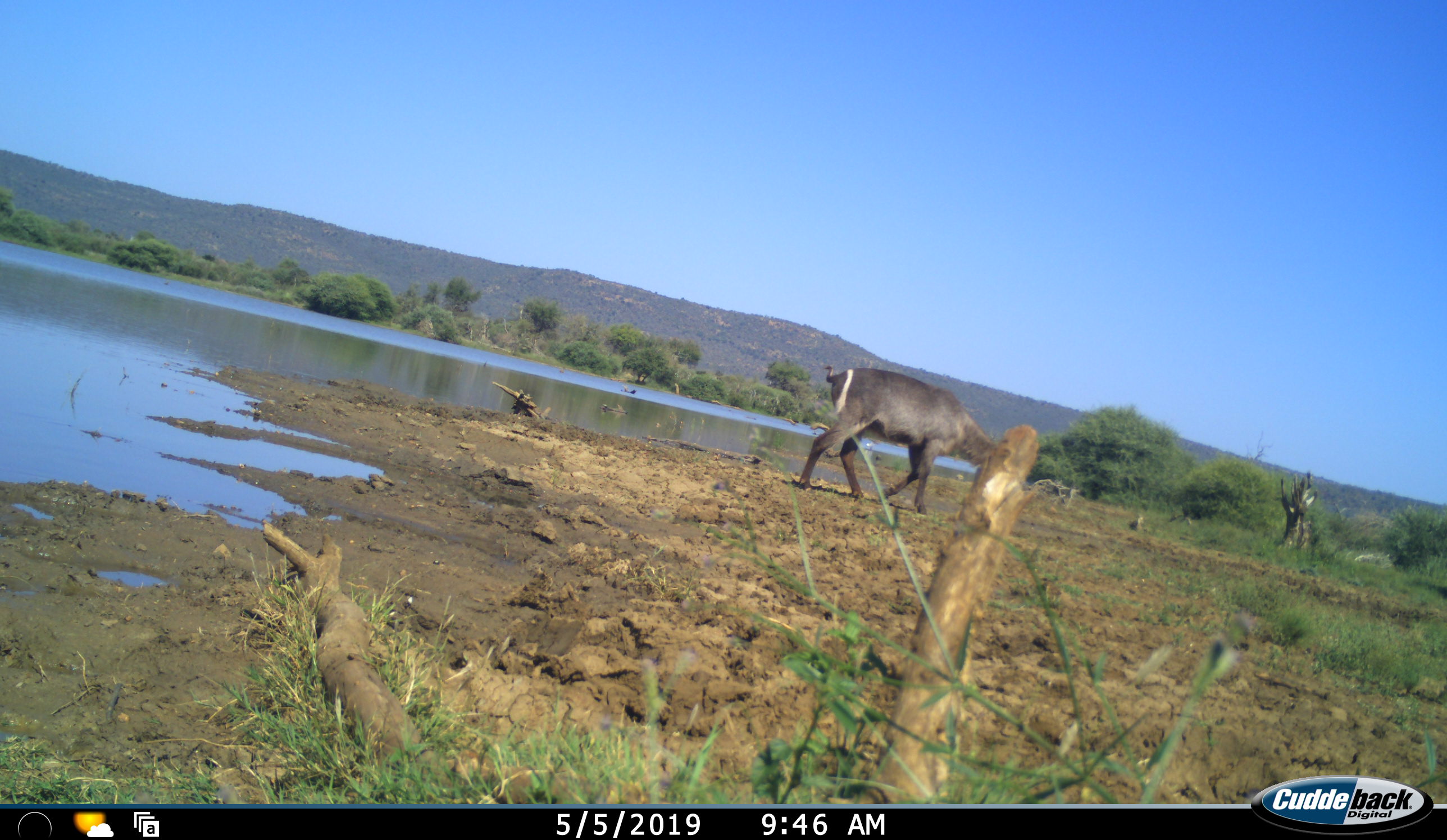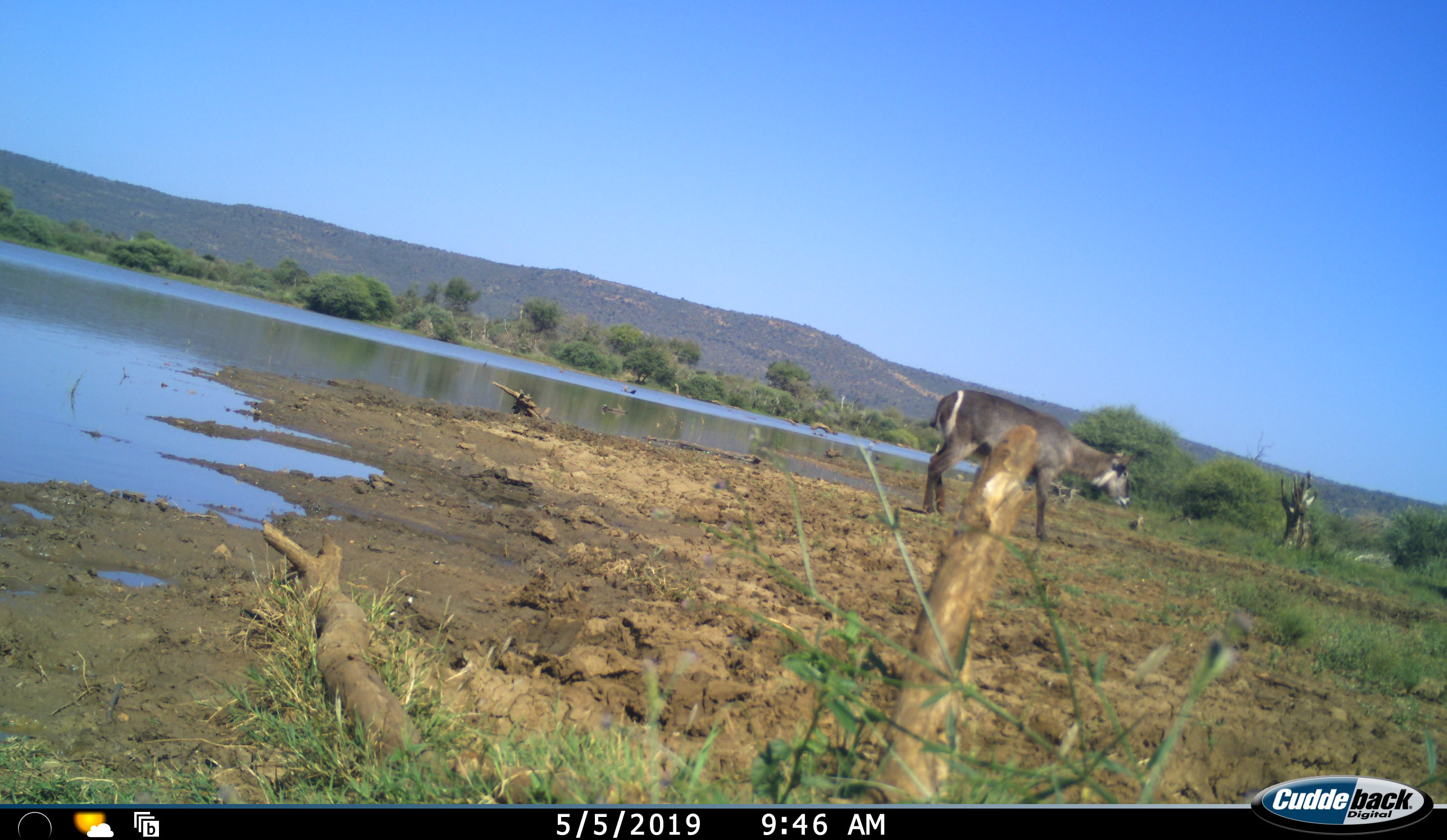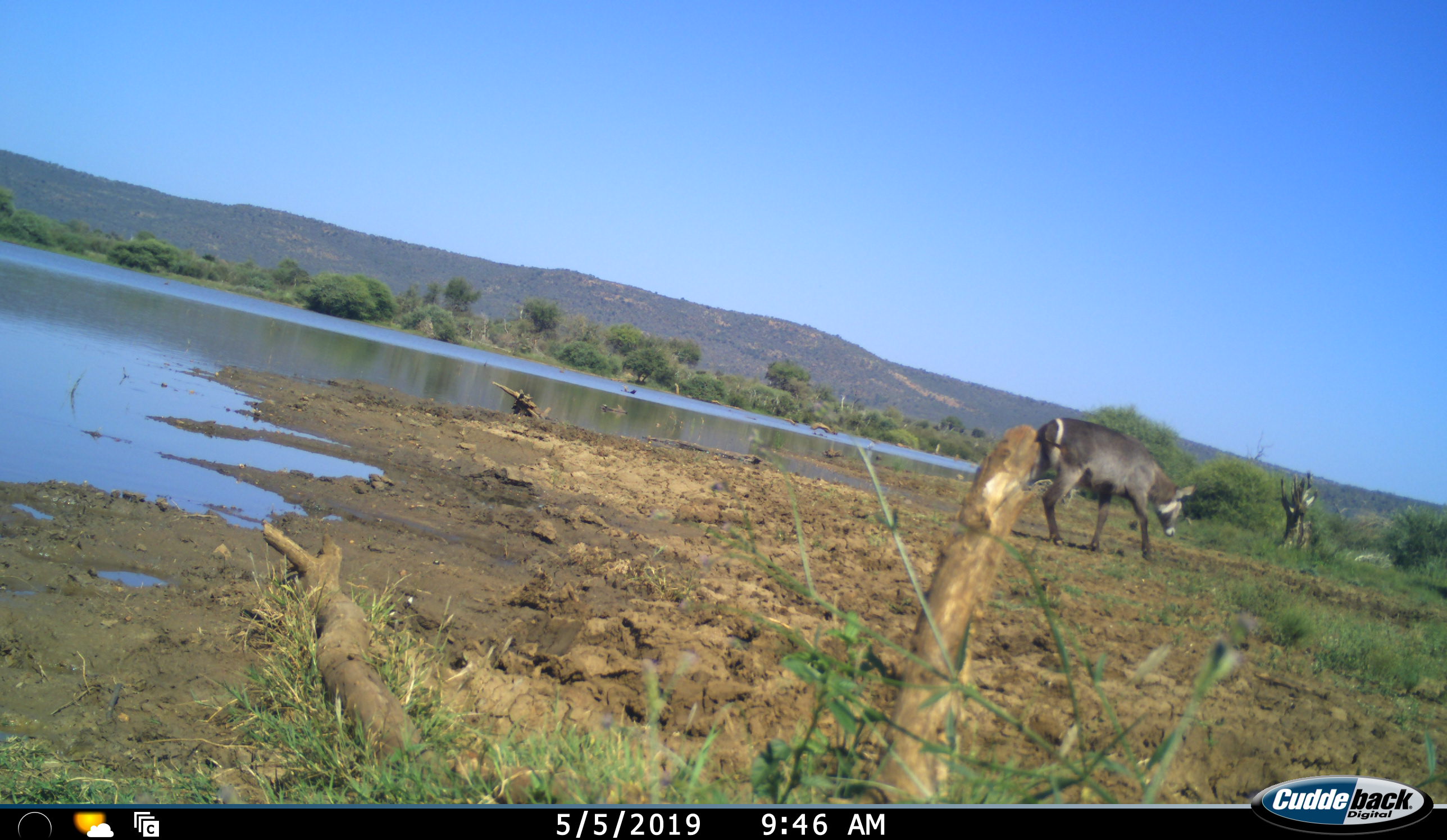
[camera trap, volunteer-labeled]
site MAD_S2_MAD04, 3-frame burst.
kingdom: Animalia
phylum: Chordata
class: Mammalia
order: Artiodactyla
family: Bovidae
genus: Kobus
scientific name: Kobus ellipsiprymnus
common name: waterbuck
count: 1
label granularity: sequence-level